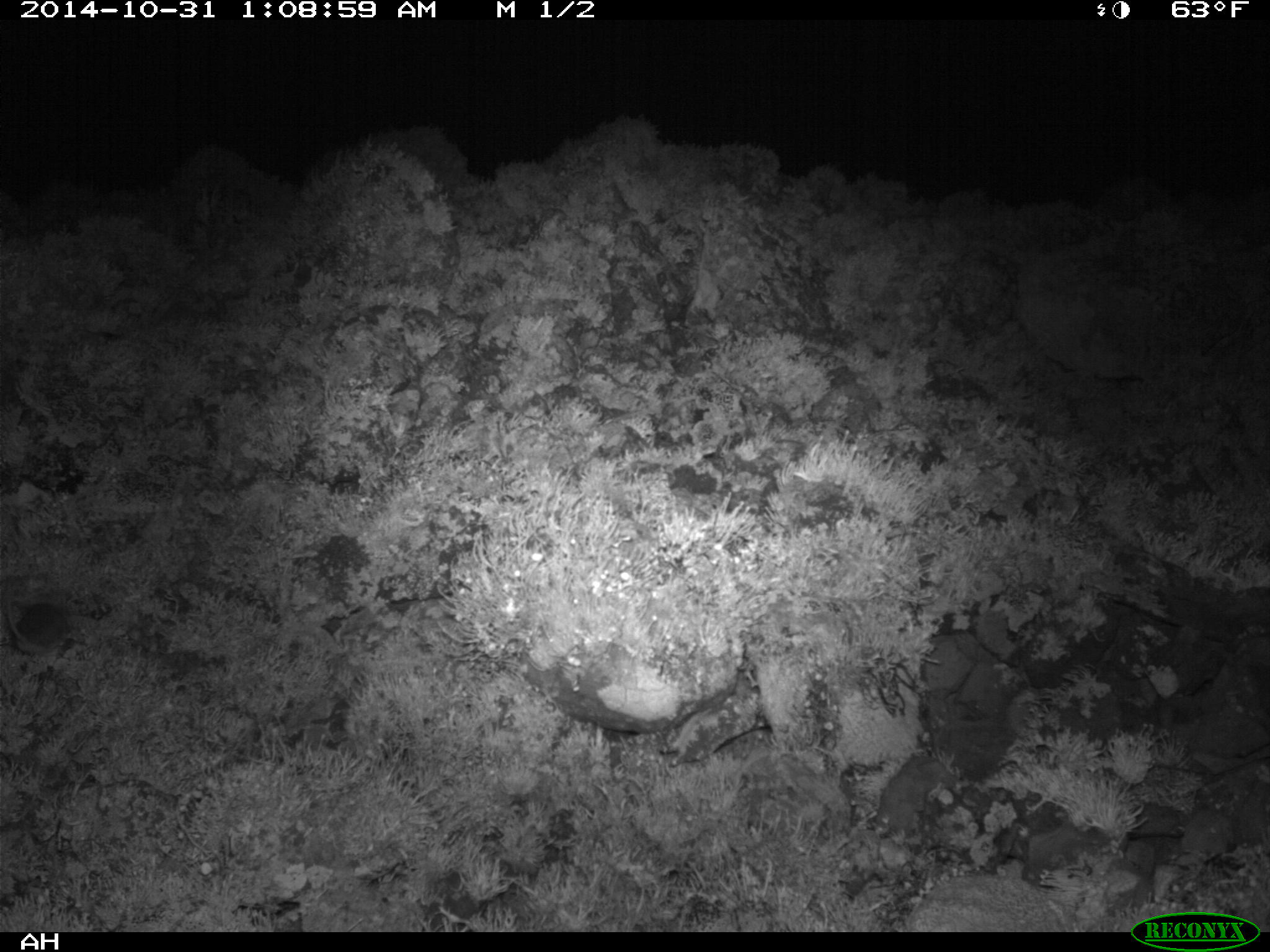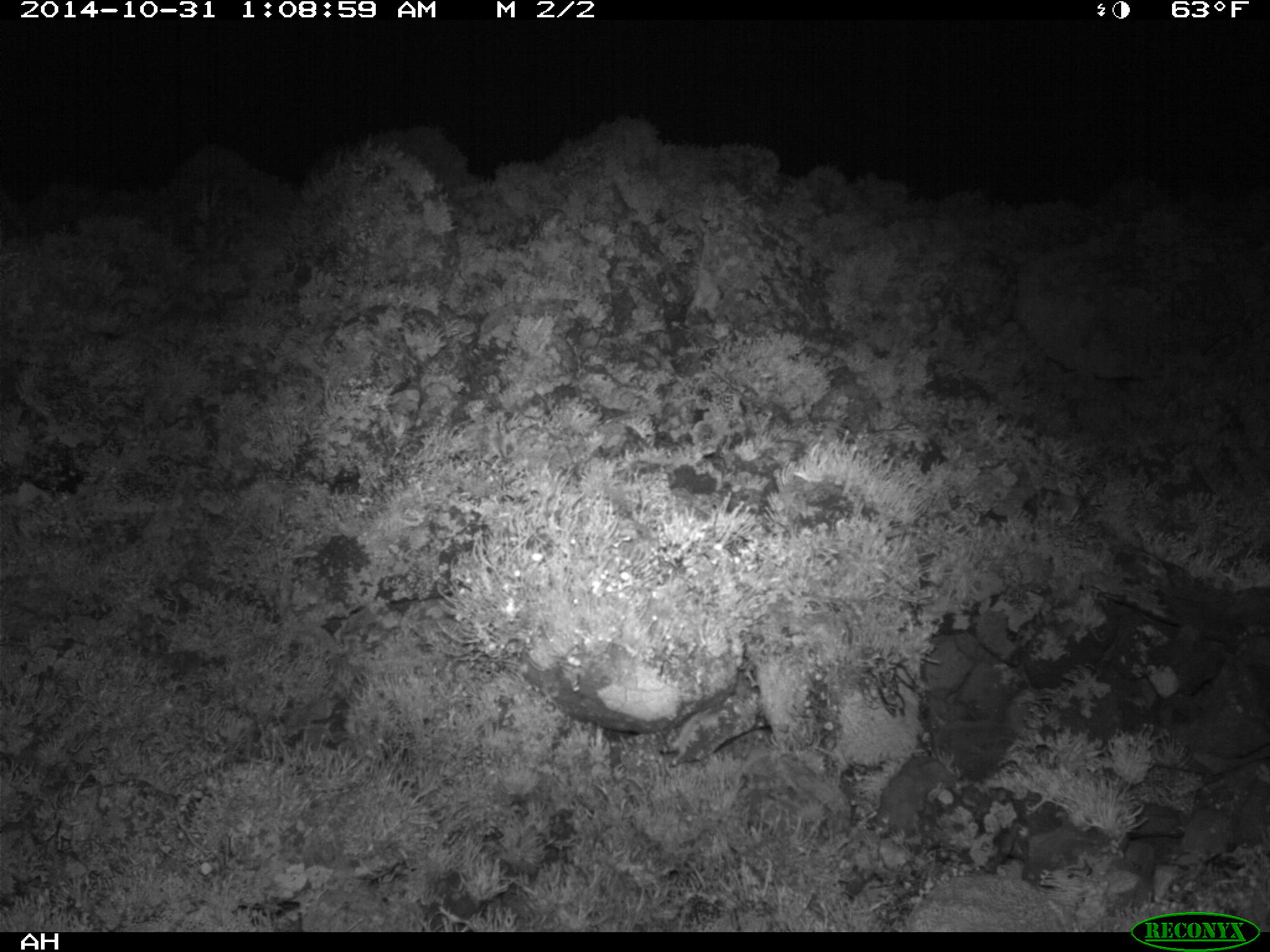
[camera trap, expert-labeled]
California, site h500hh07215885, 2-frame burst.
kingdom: Animalia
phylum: Chordata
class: Mammalia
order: Rodentia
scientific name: Rodentia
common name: rodent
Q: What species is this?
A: Rodent (Rodentia).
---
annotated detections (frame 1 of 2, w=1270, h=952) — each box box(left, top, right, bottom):
rodent: box(6, 577, 68, 654)